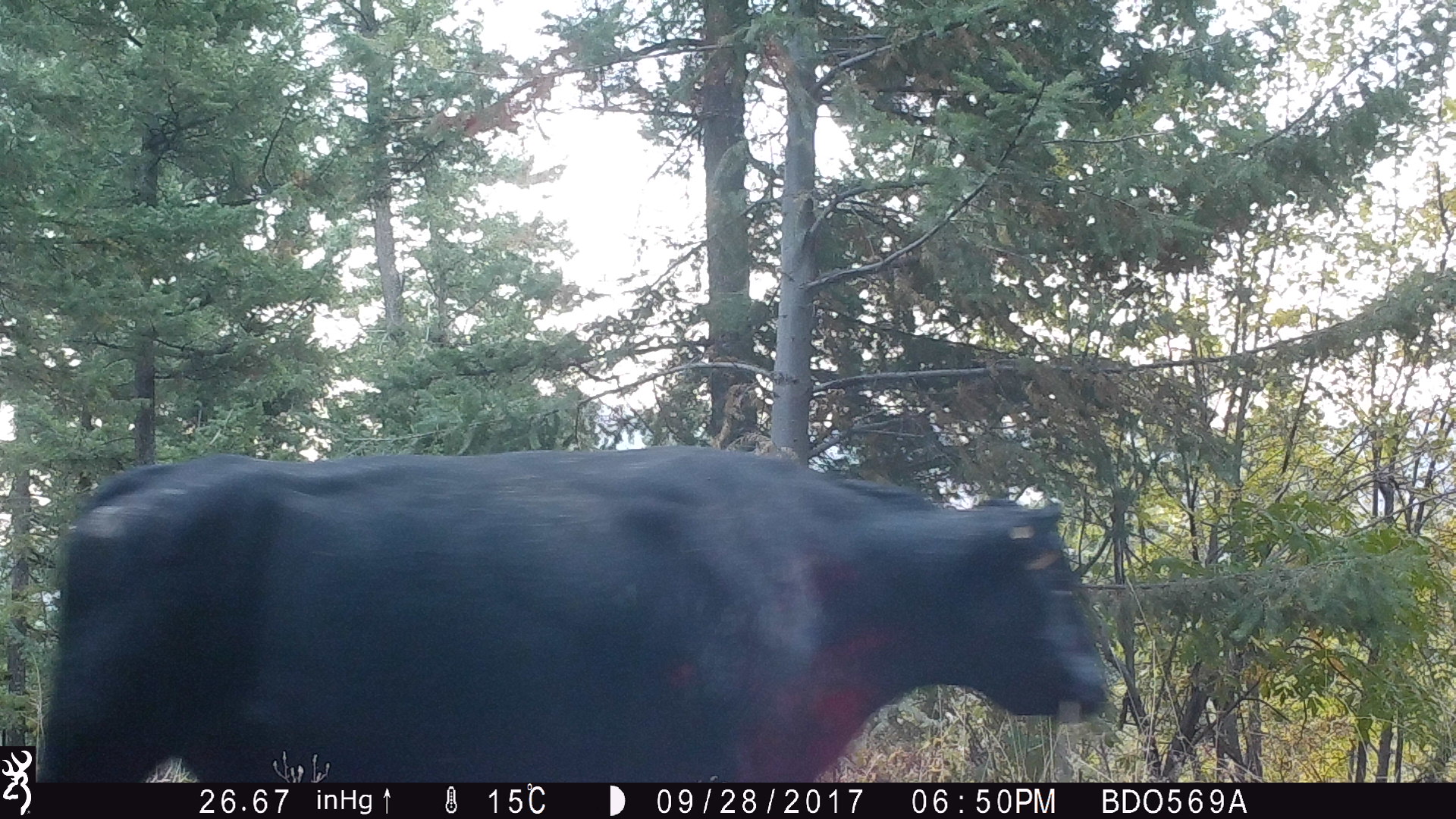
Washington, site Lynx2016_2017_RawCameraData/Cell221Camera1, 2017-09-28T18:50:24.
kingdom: Animalia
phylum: Chordata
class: Mammalia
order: Artiodactyla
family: Bovidae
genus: Bos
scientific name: Bos taurus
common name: domestic cattle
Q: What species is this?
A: Domestic cattle (Bos taurus).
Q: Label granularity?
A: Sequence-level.